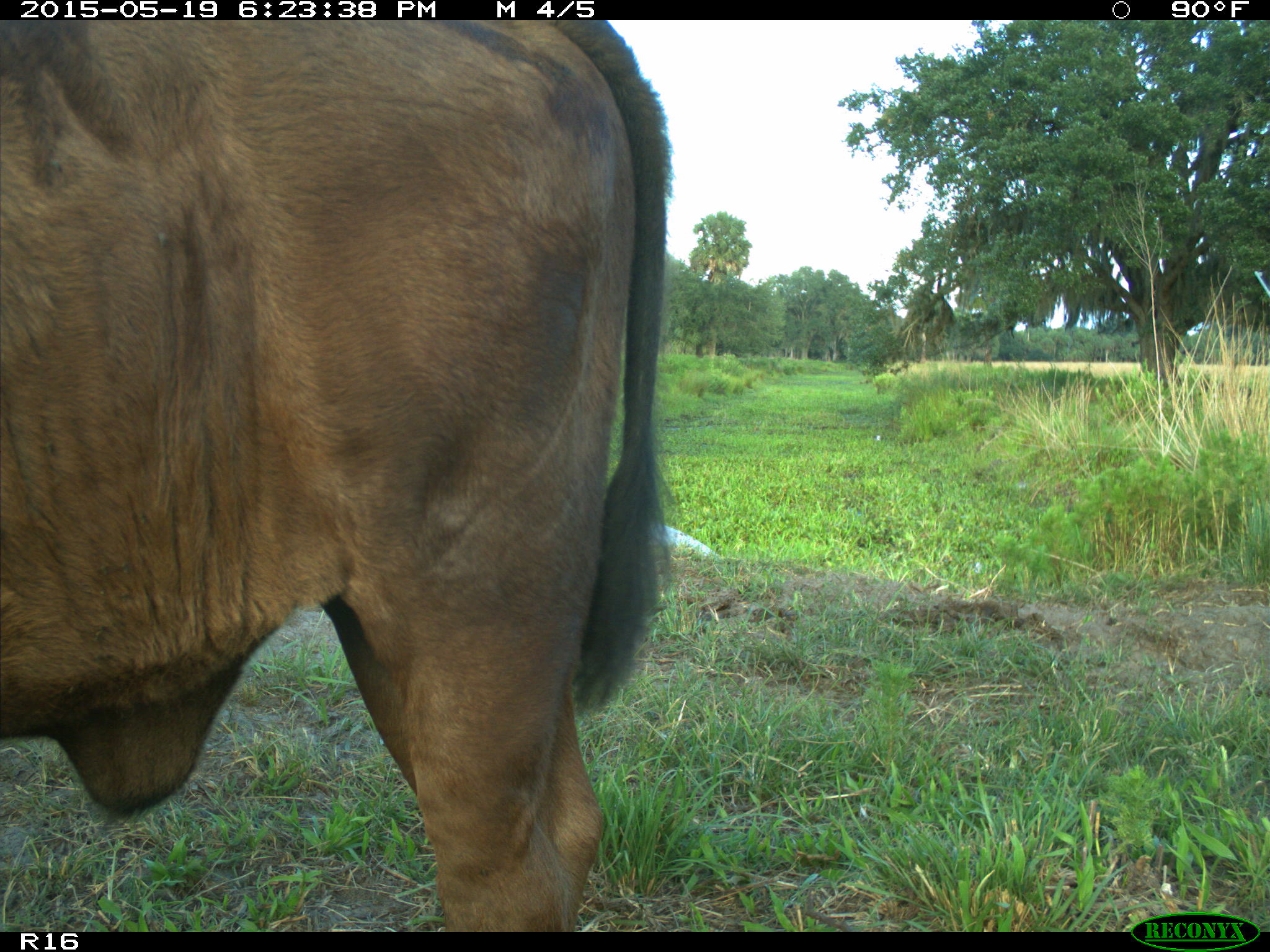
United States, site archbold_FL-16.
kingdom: Animalia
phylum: Chordata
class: Mammalia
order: Artiodactyla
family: Bovidae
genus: Bos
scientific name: Bos taurus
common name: domestic cow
Bos taurus (domestic cow).